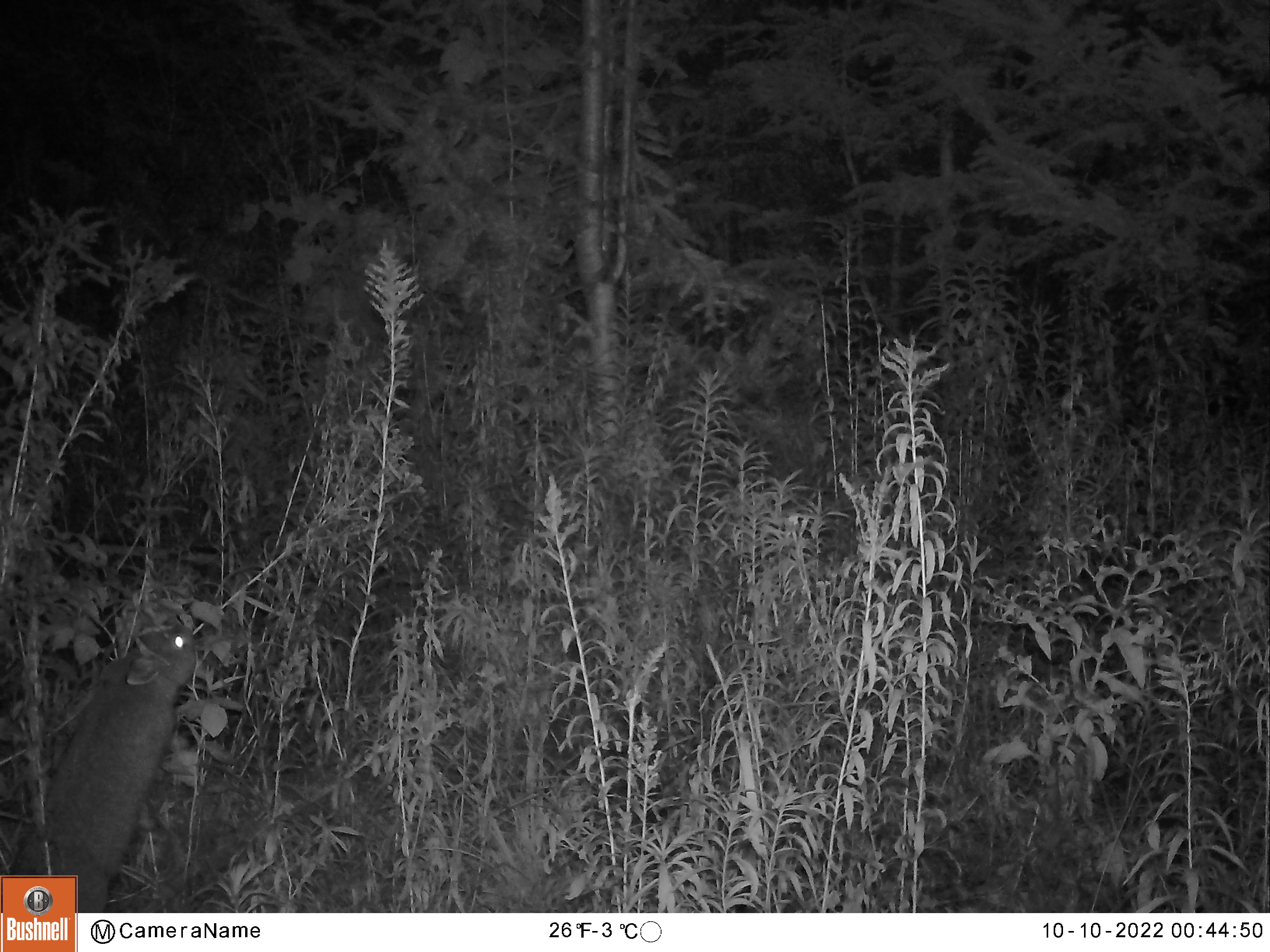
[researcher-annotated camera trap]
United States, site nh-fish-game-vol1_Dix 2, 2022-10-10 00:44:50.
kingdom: Animalia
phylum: Chordata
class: Mammalia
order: Lagomorpha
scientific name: Lagomorpha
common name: rabbit or hare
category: rabbit or hare sp.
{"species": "rabbit or hare sp. (rabbit or hare) (Lagomorpha)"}